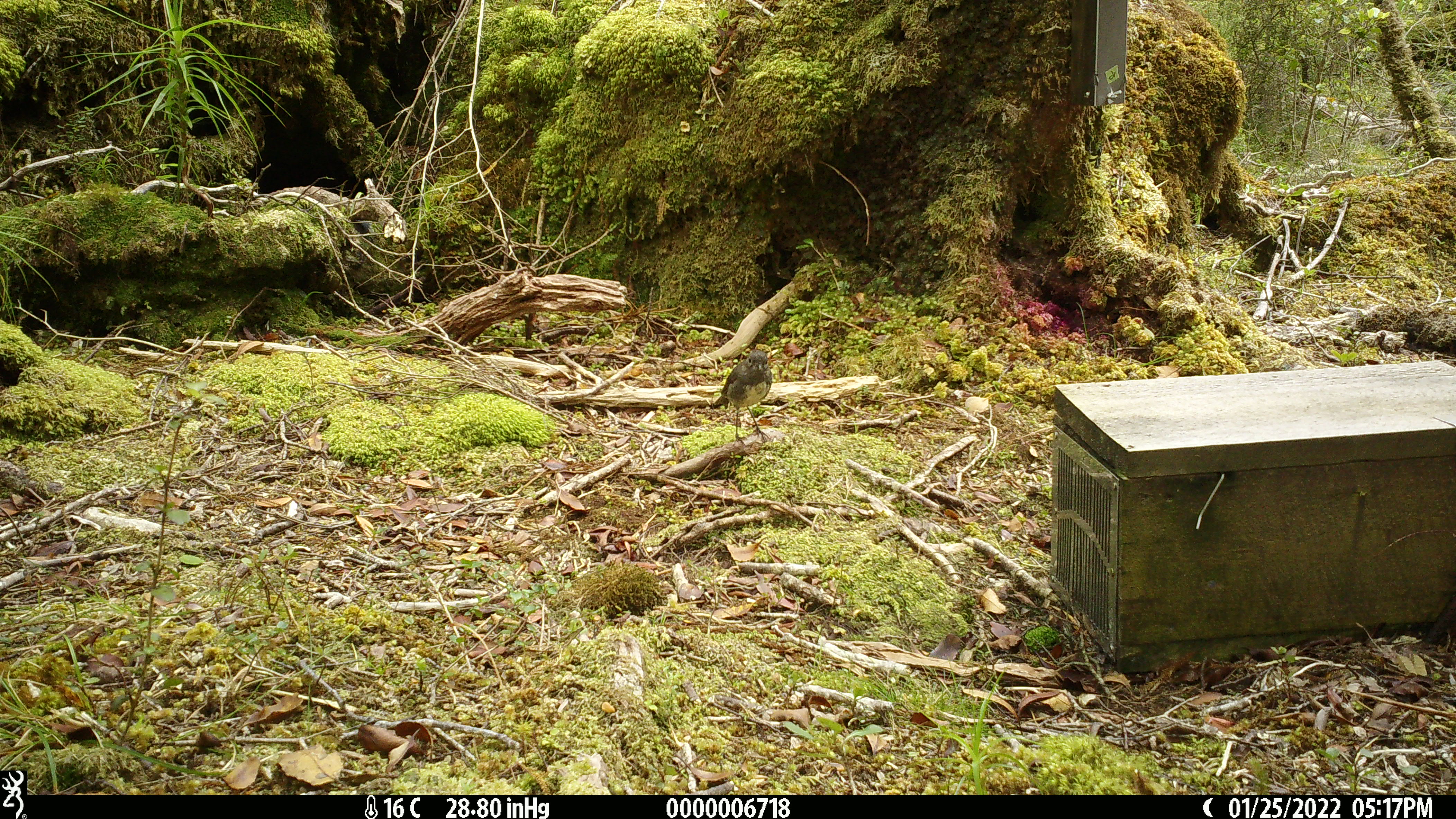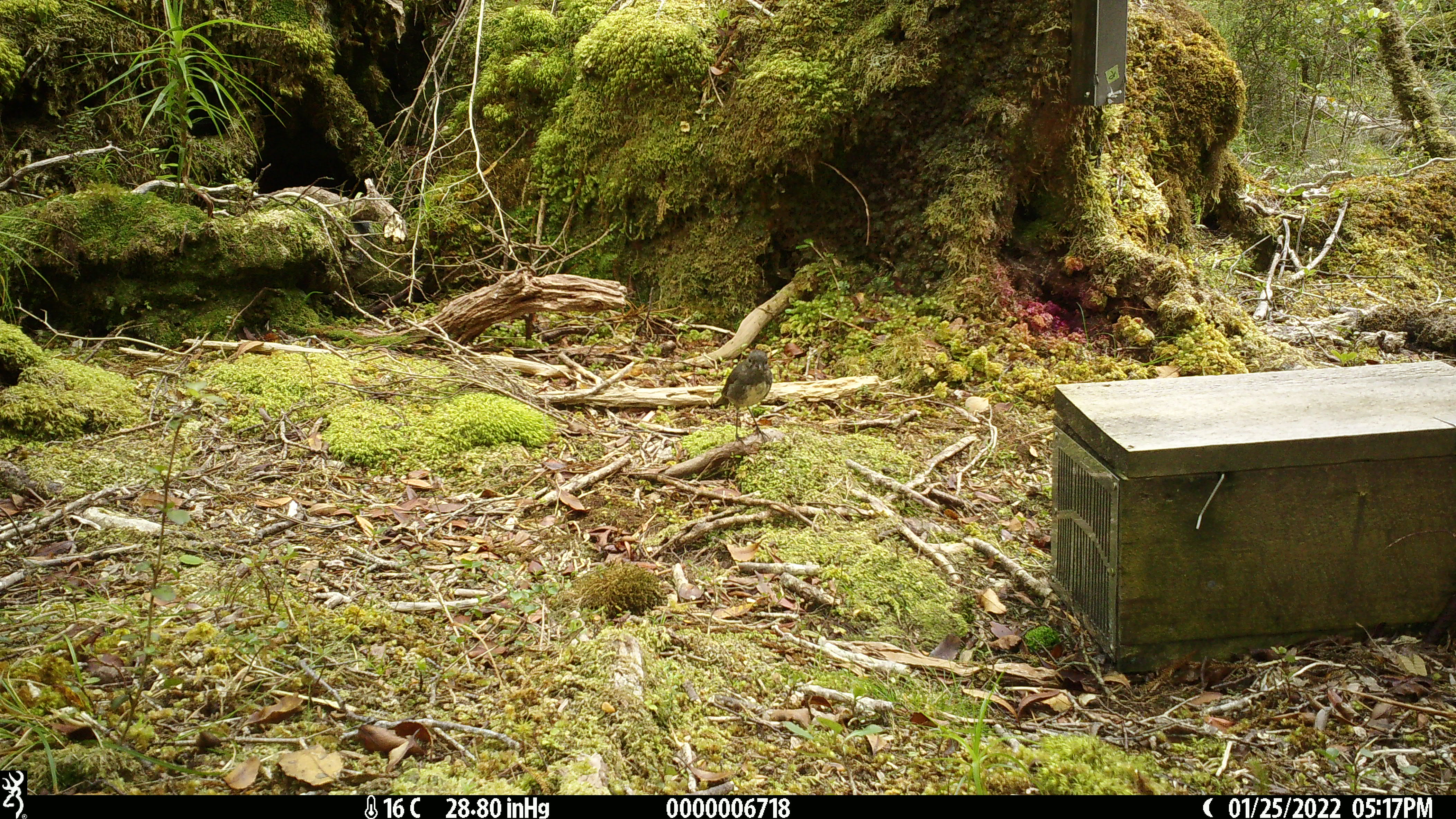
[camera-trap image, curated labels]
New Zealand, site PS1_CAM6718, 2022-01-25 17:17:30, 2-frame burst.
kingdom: Animalia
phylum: Chordata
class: Aves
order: Passeriformes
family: Petroicidae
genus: Petroica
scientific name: Petroica australis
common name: new zealand robin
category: robin